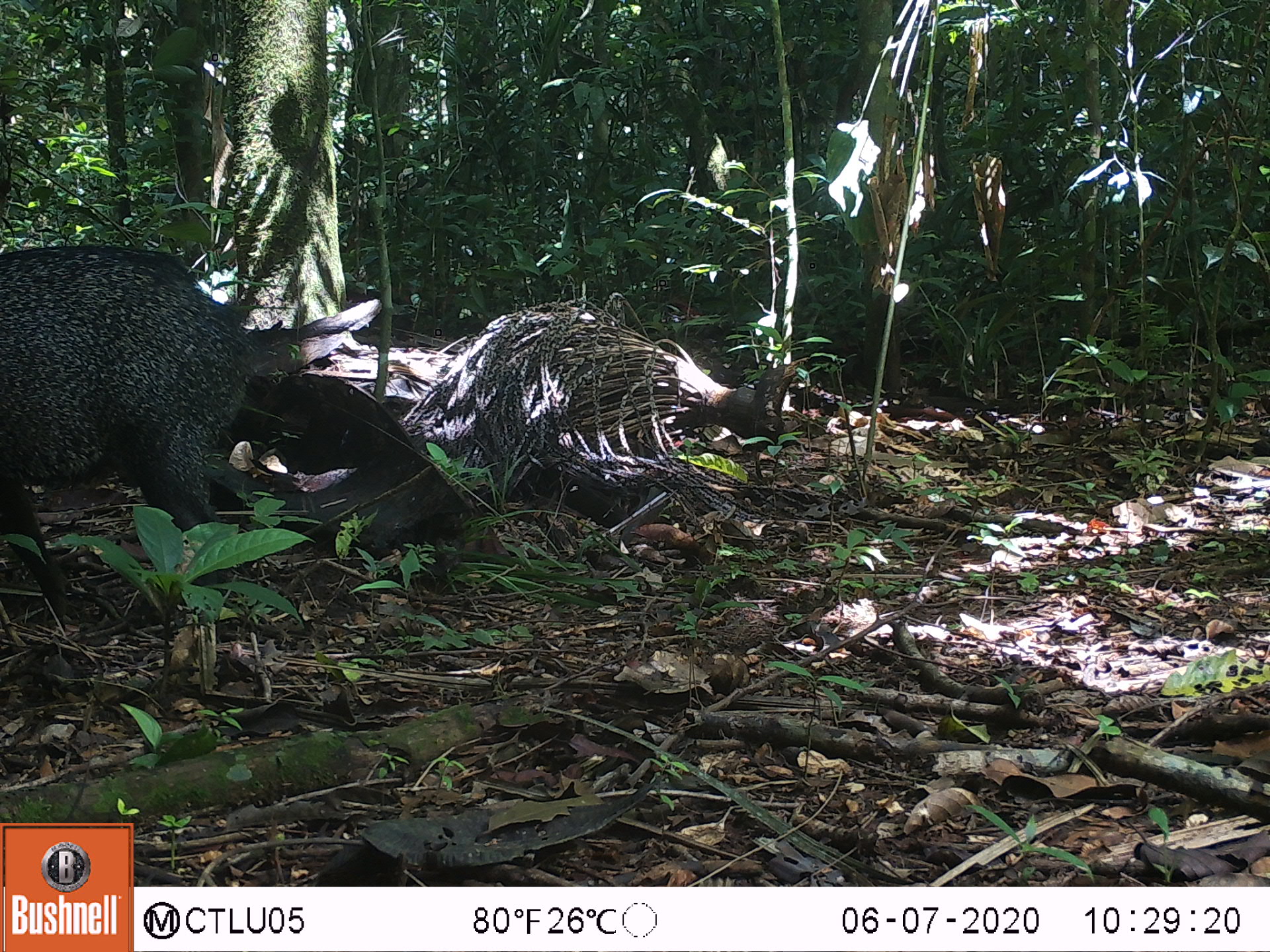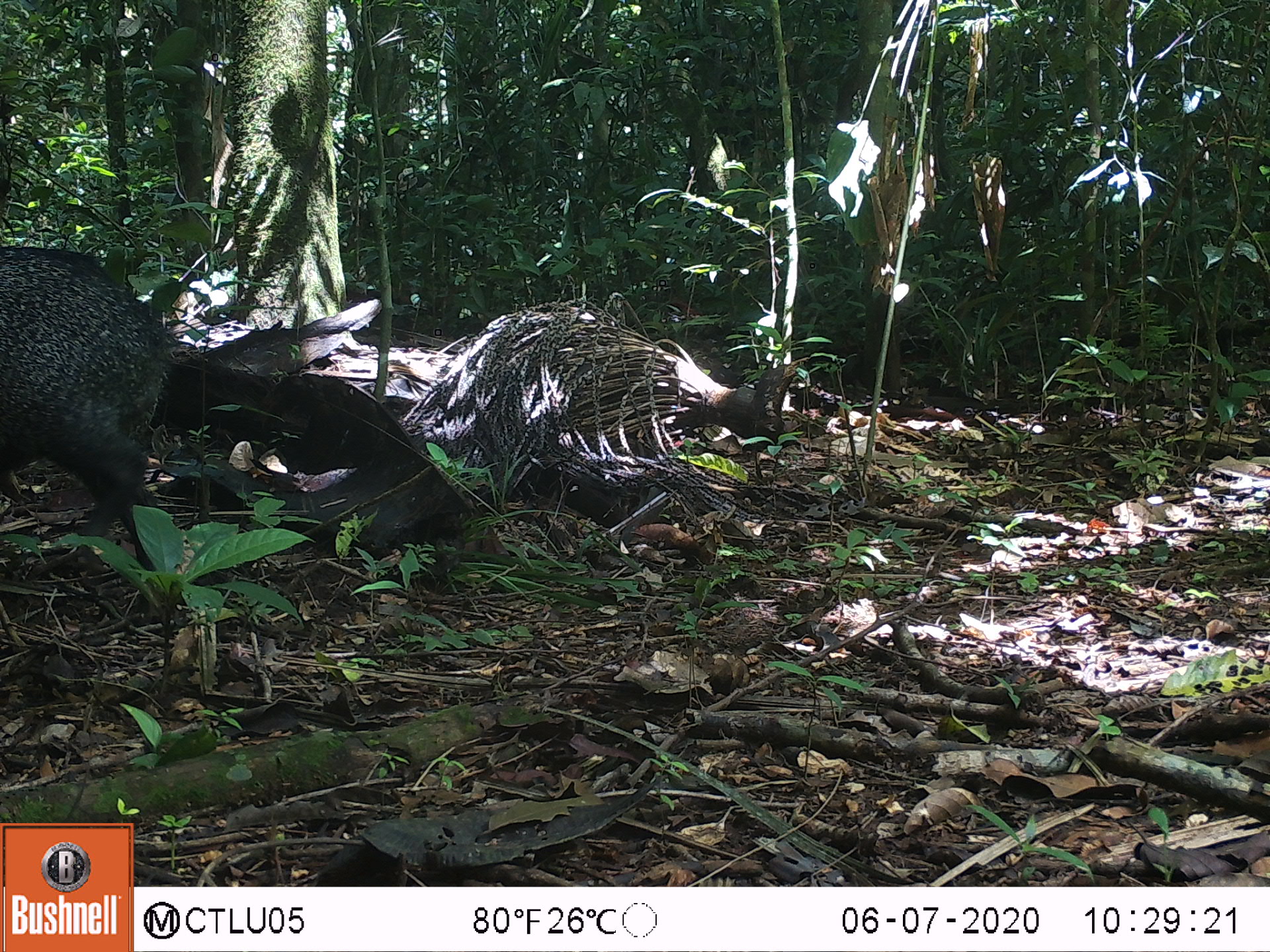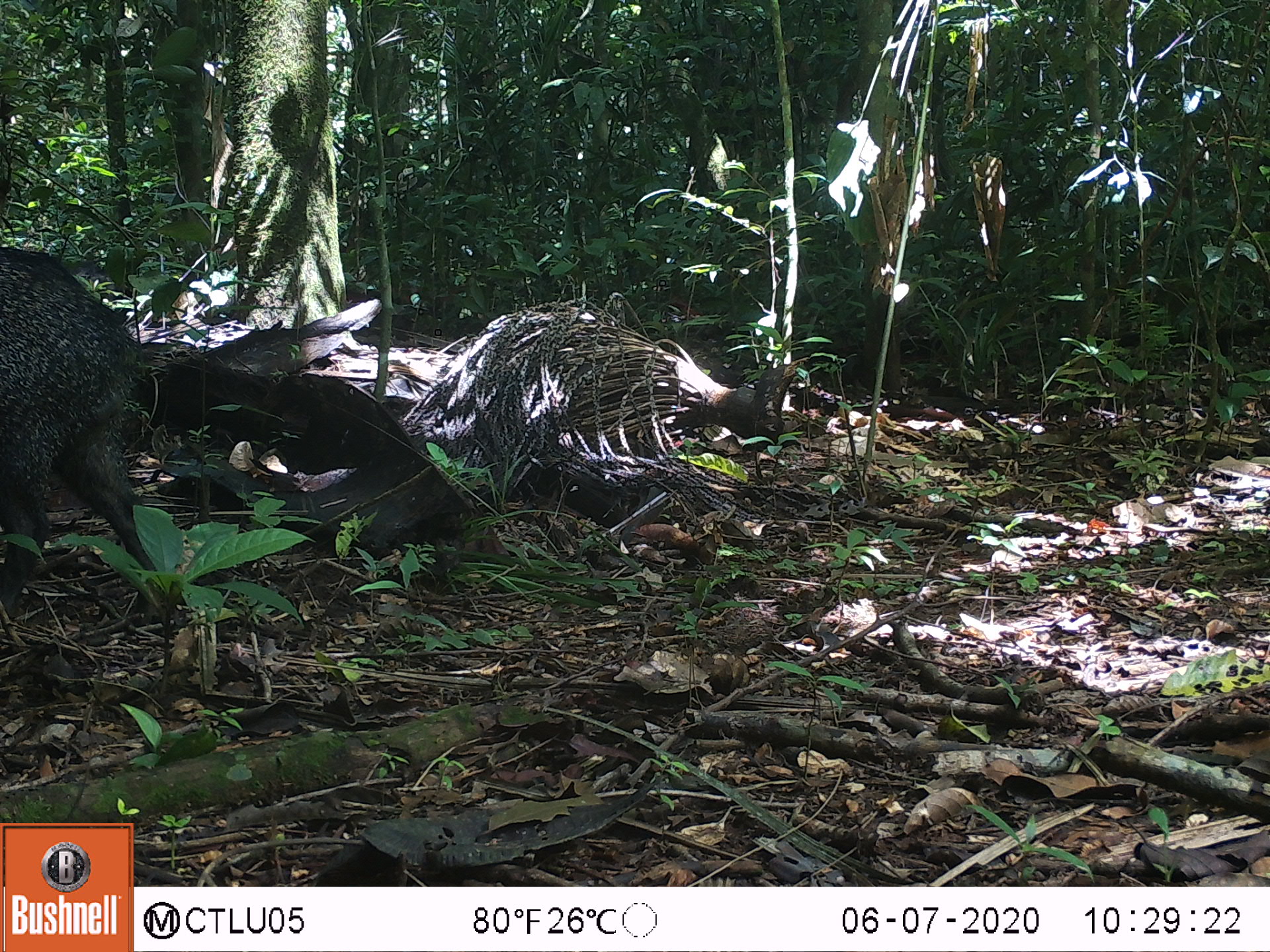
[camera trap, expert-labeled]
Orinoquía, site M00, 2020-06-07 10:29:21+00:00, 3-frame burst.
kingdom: Animalia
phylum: Chordata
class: Mammalia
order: Artiodactyla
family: Tayassuidae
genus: Pecari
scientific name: Pecari tajacu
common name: collared peccary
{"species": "collared peccary (Pecari tajacu)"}